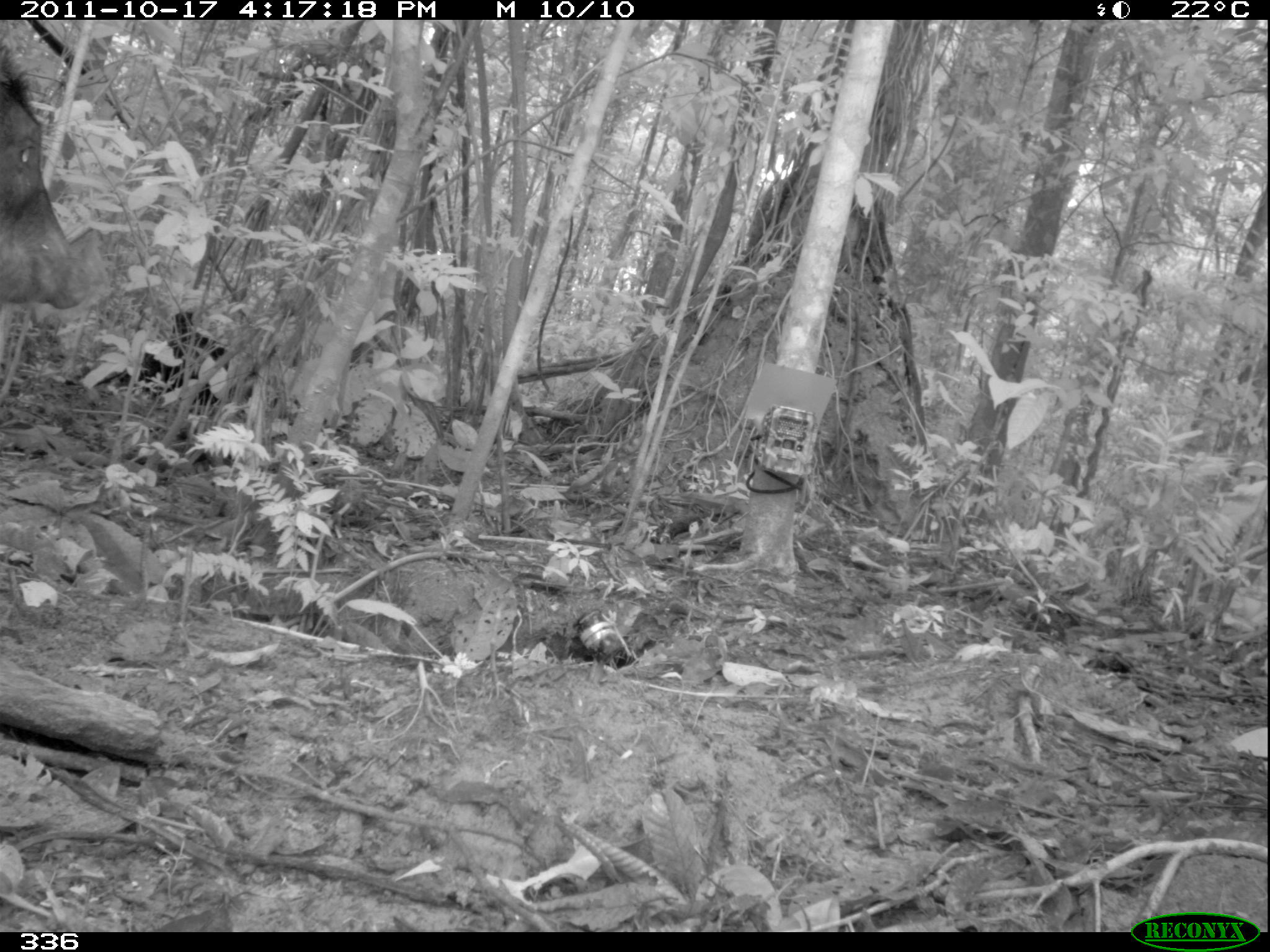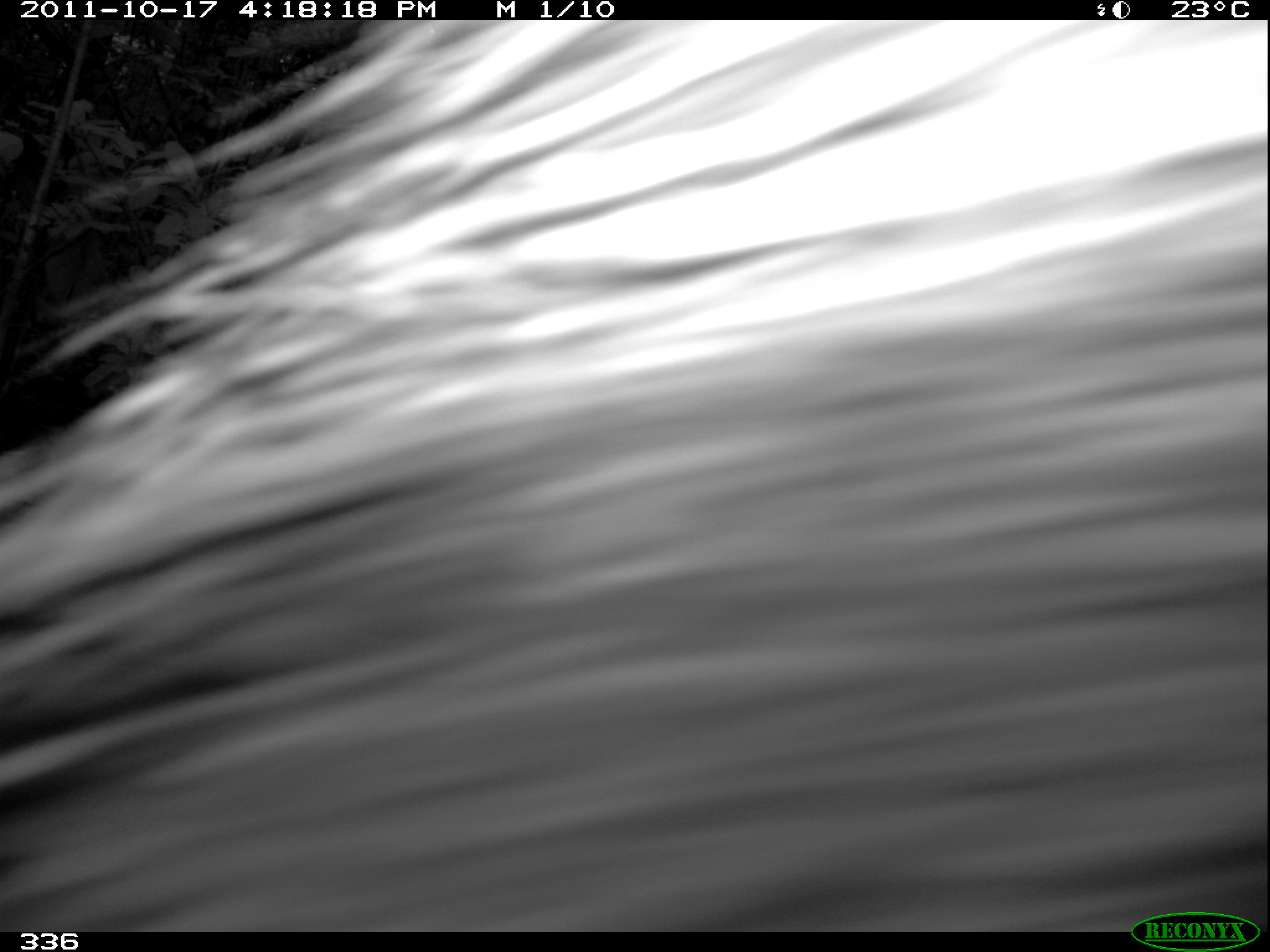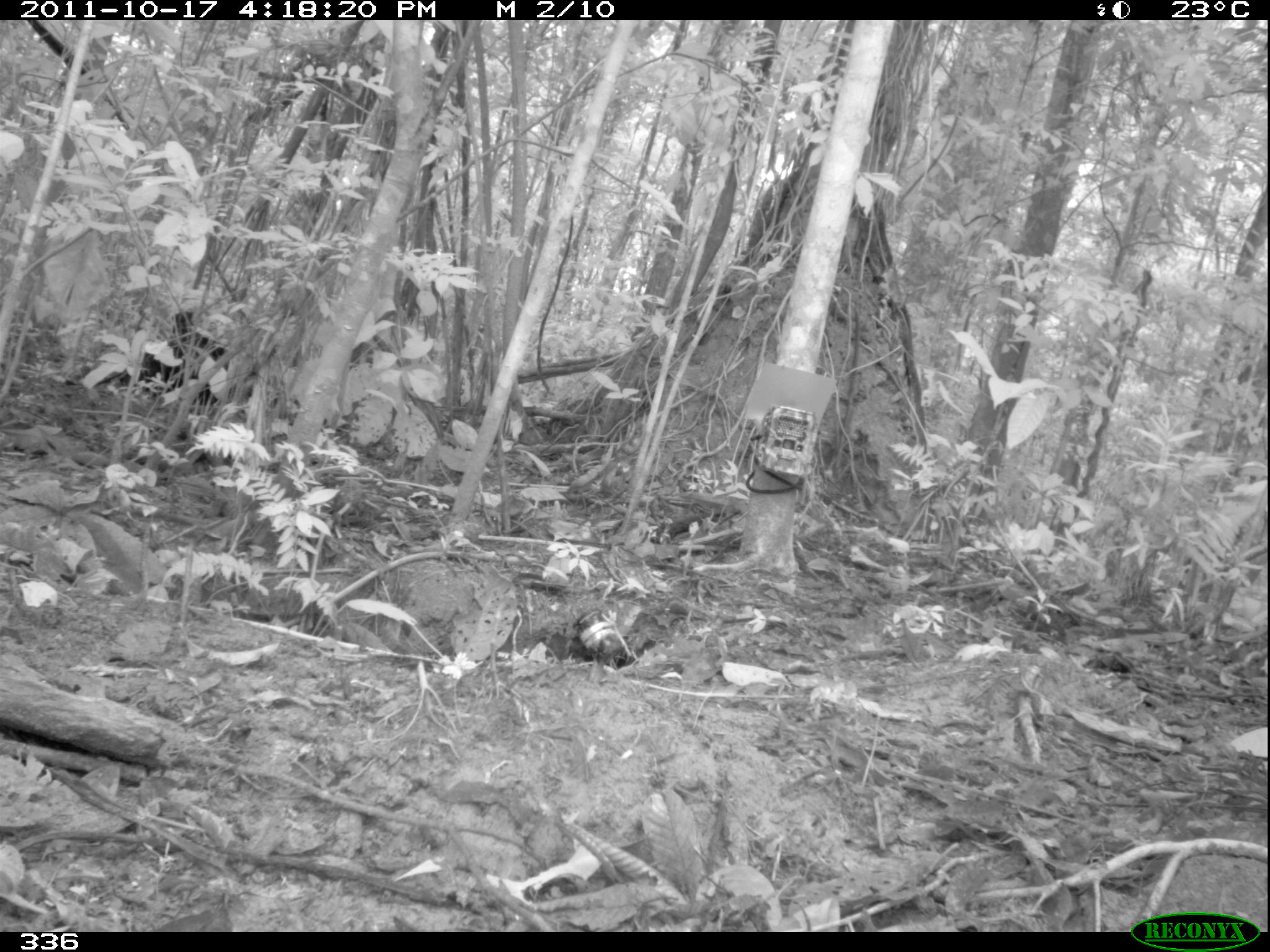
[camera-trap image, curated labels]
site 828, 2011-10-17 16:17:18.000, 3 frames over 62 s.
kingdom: Animalia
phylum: Chordata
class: Mammalia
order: Artiodactyla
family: Tayassuidae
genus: Tayassu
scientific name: Tayassu pecari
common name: white-lipped peccary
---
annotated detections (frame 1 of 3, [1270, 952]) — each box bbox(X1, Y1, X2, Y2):
tayassu pecari: bbox(0, 50, 86, 310)